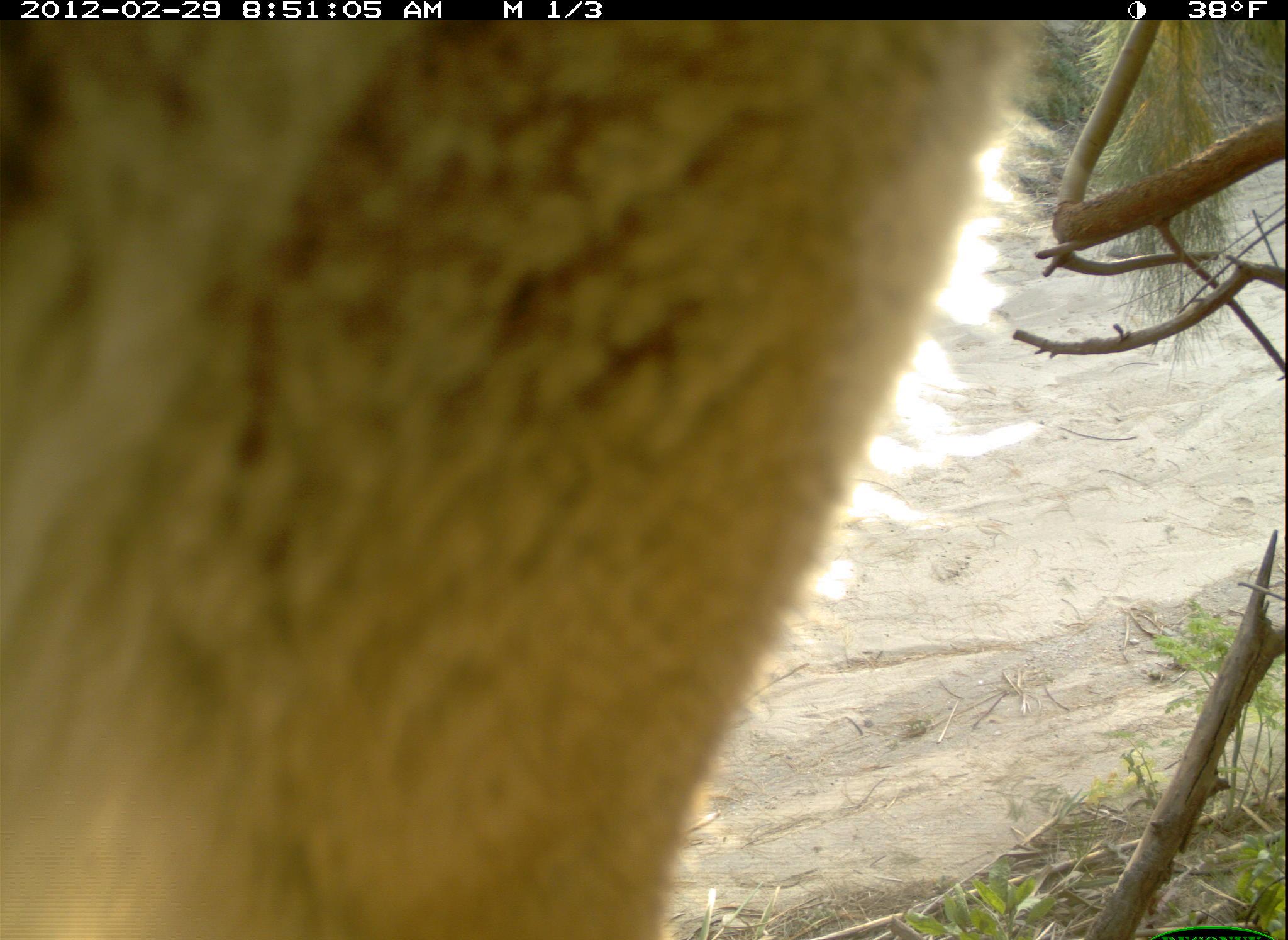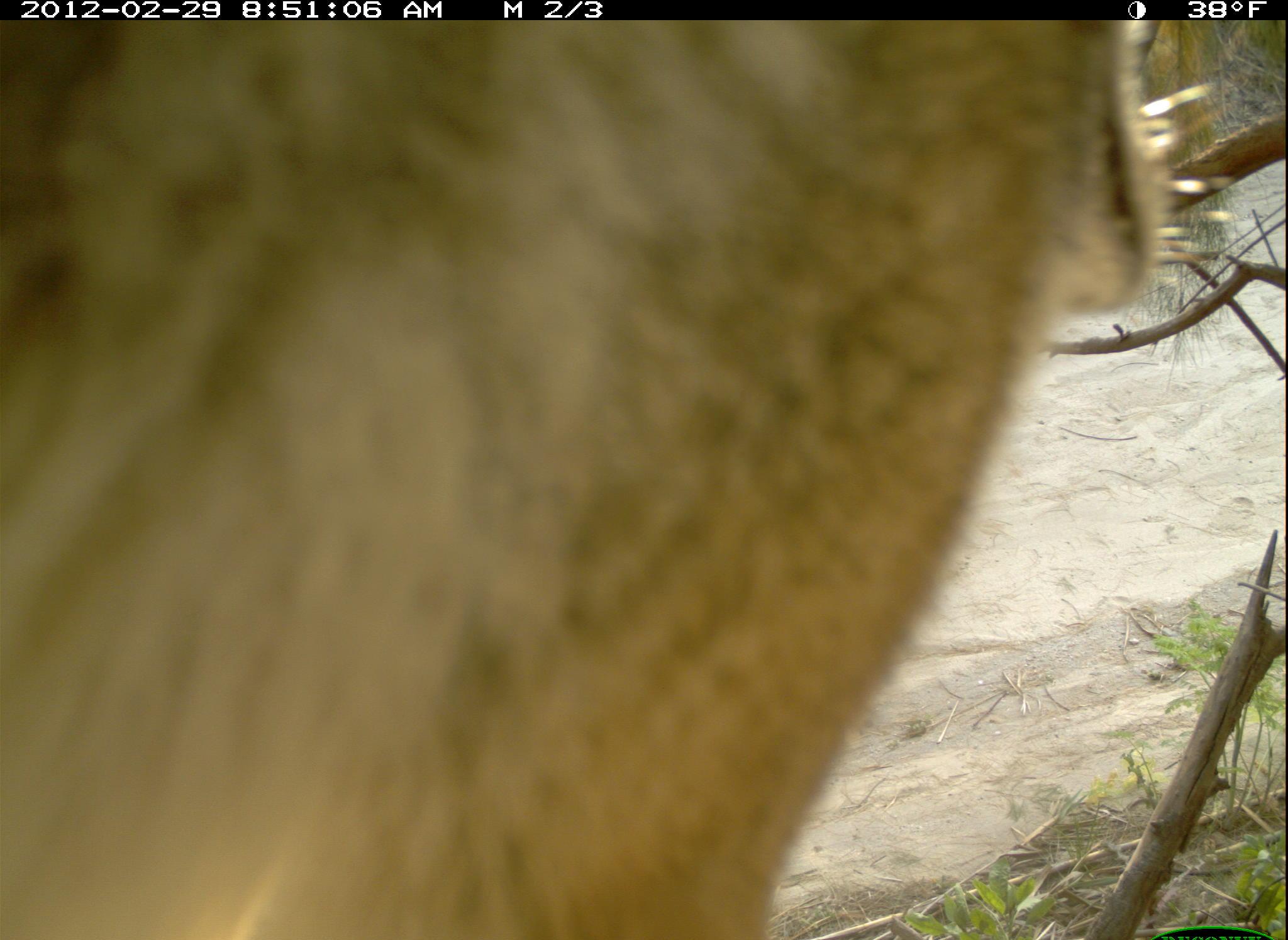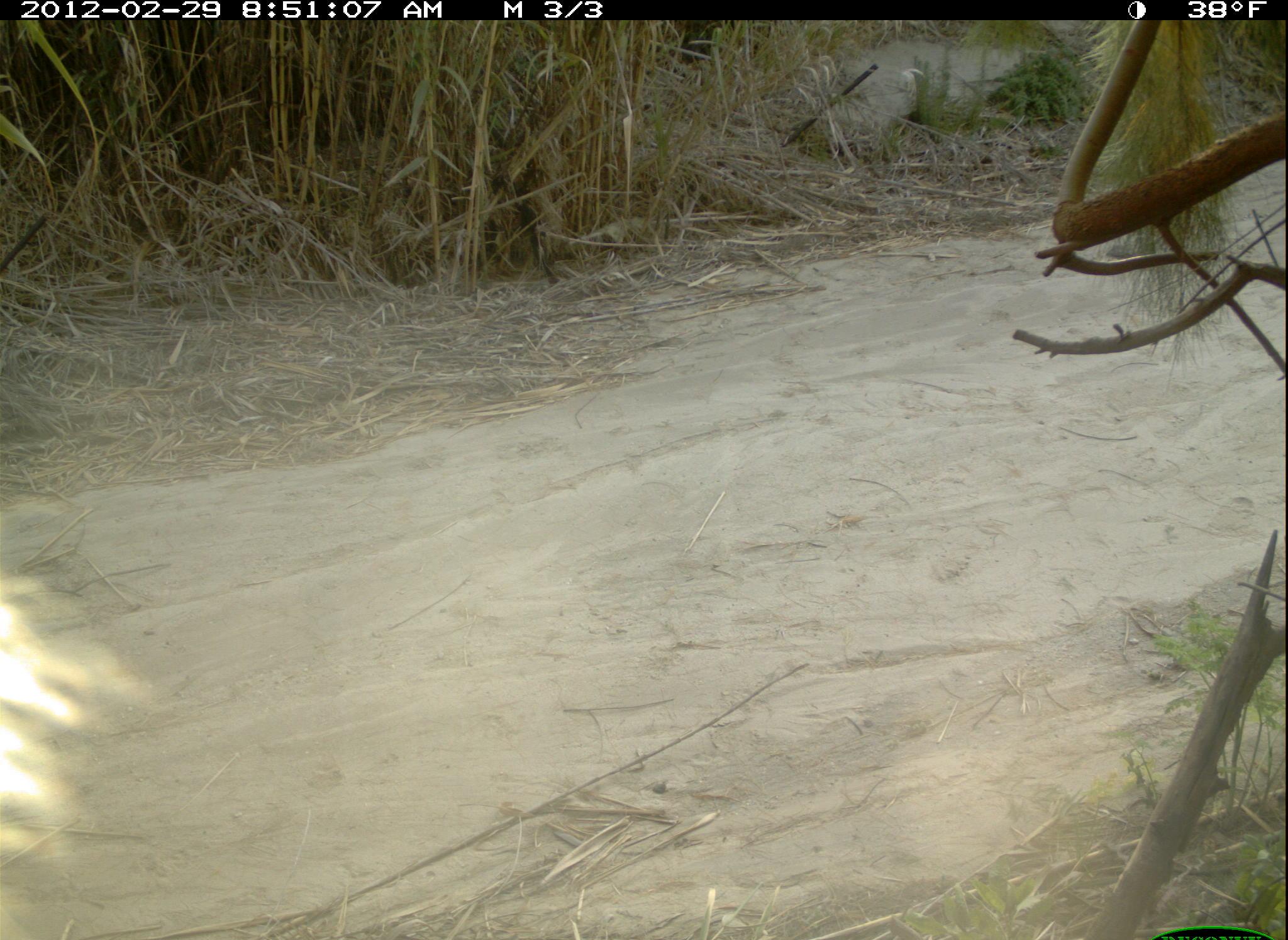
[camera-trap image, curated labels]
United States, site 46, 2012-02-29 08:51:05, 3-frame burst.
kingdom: Animalia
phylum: Chordata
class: Mammalia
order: Carnivora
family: Canidae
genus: Canis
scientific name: Canis latrans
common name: coyote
Coyote (Canis latrans).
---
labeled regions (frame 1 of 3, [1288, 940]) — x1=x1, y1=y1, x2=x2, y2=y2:
coyote: x1=6, y1=19, x2=1055, y2=940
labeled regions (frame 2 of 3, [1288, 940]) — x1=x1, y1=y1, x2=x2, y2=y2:
coyote: x1=0, y1=21, x2=1241, y2=940